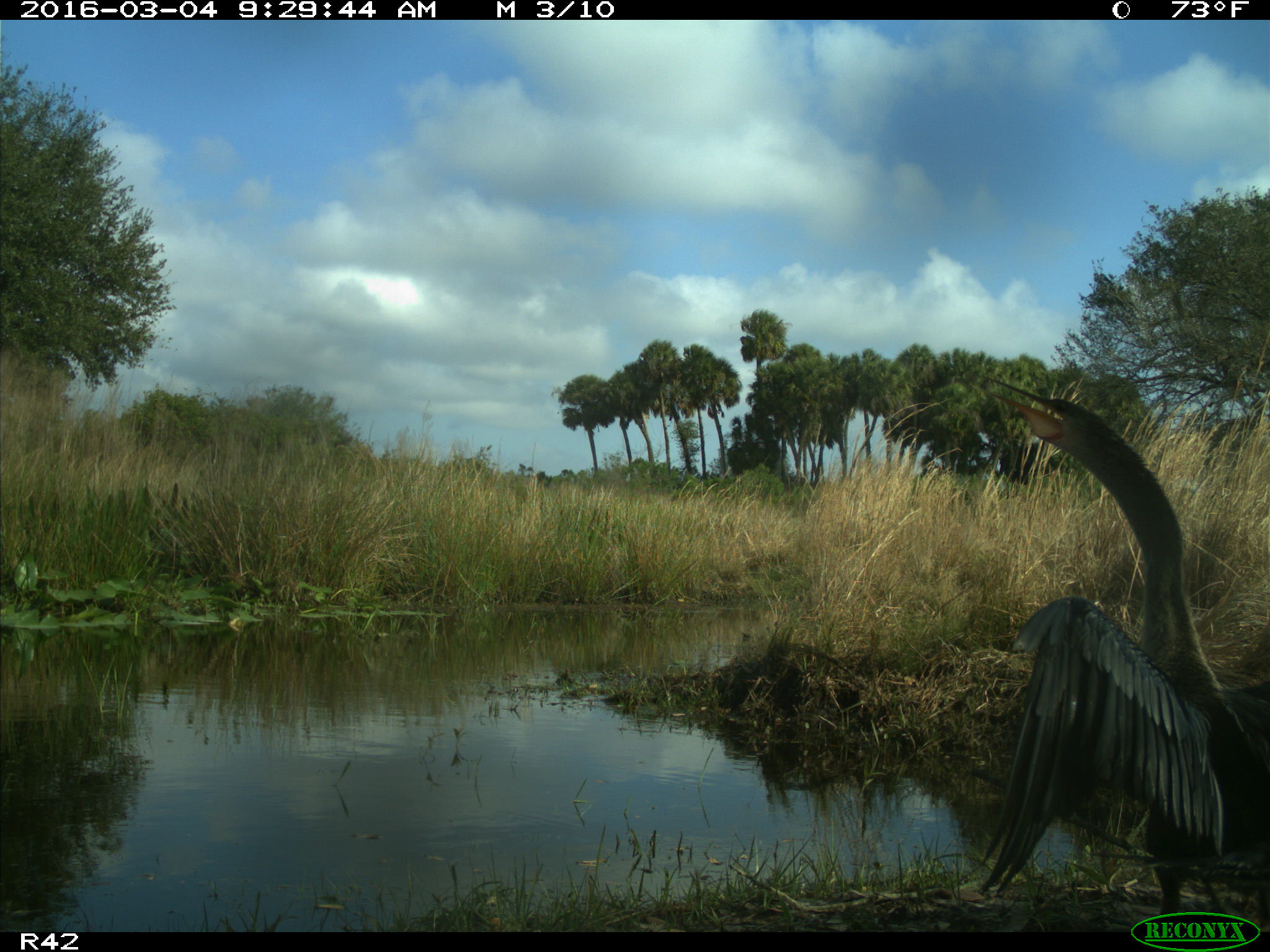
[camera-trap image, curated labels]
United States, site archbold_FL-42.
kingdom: Animalia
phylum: Chordata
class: Aves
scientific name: Aves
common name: birds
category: unidentified bird